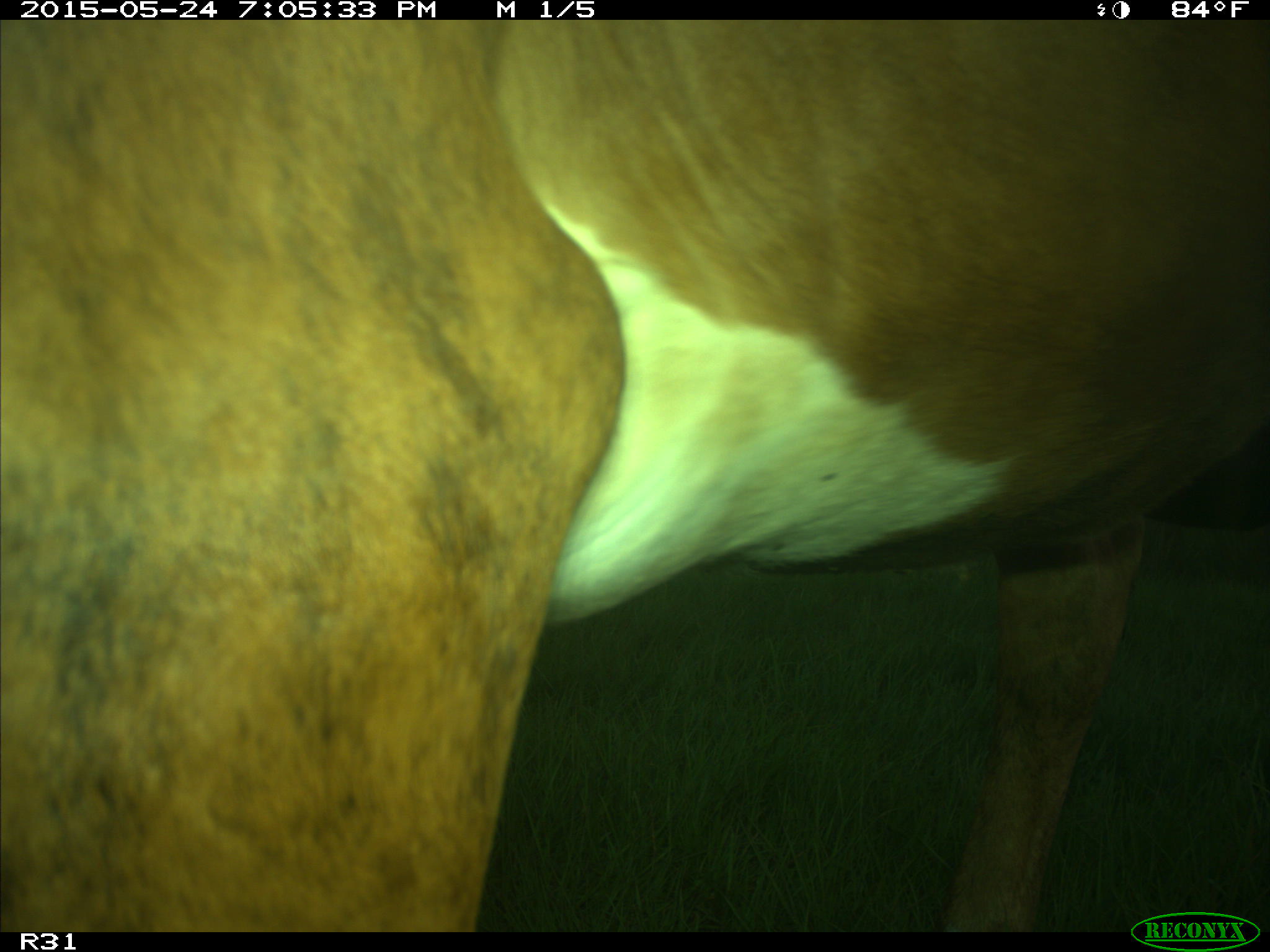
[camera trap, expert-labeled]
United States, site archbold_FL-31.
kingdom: Animalia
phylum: Chordata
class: Mammalia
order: Artiodactyla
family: Bovidae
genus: Bos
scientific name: Bos taurus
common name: domestic cow